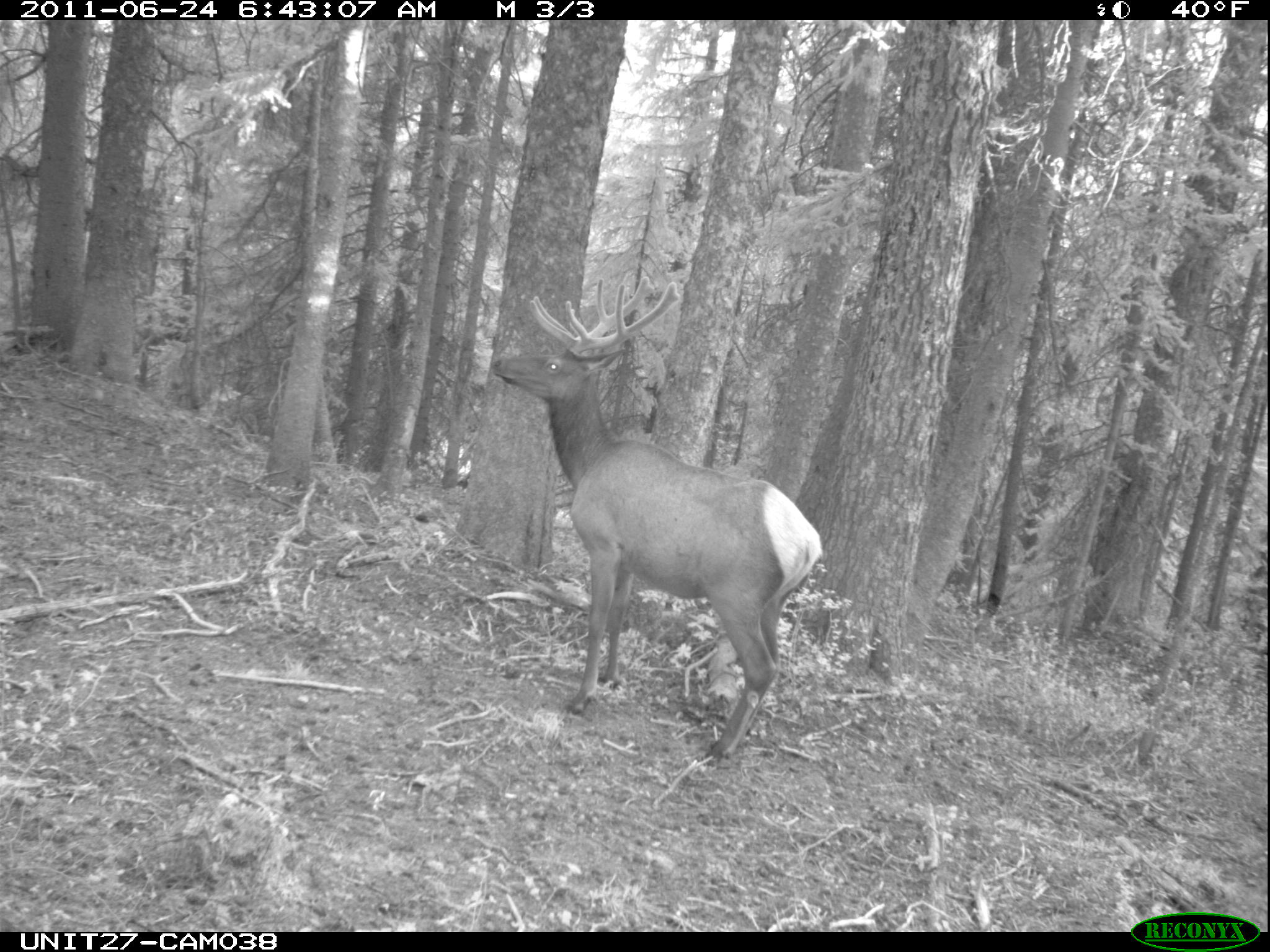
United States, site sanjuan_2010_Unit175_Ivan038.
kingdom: Animalia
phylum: Chordata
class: Mammalia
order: Artiodactyla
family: Cervidae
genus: Cervus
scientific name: Cervus elaphus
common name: red deer